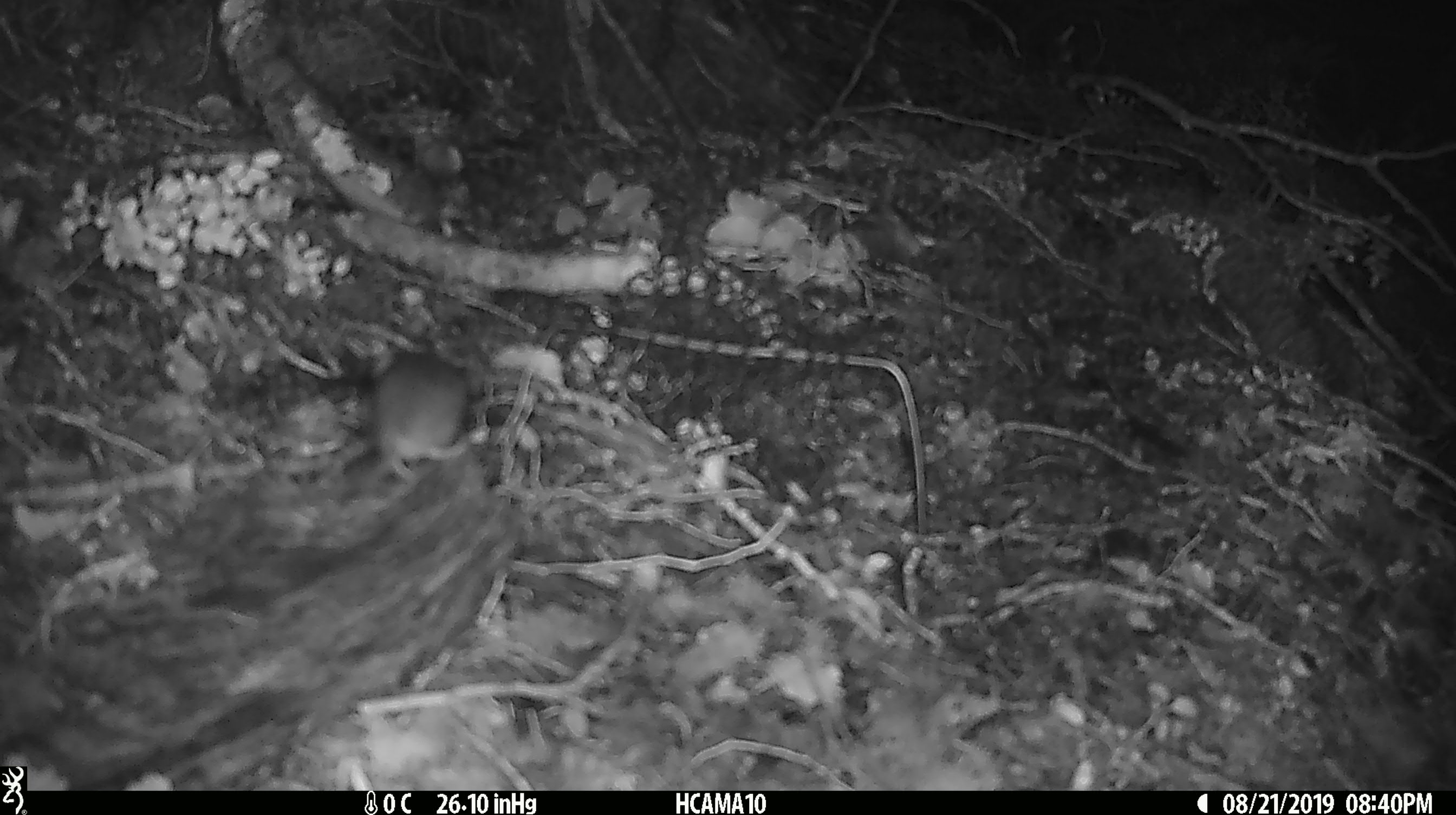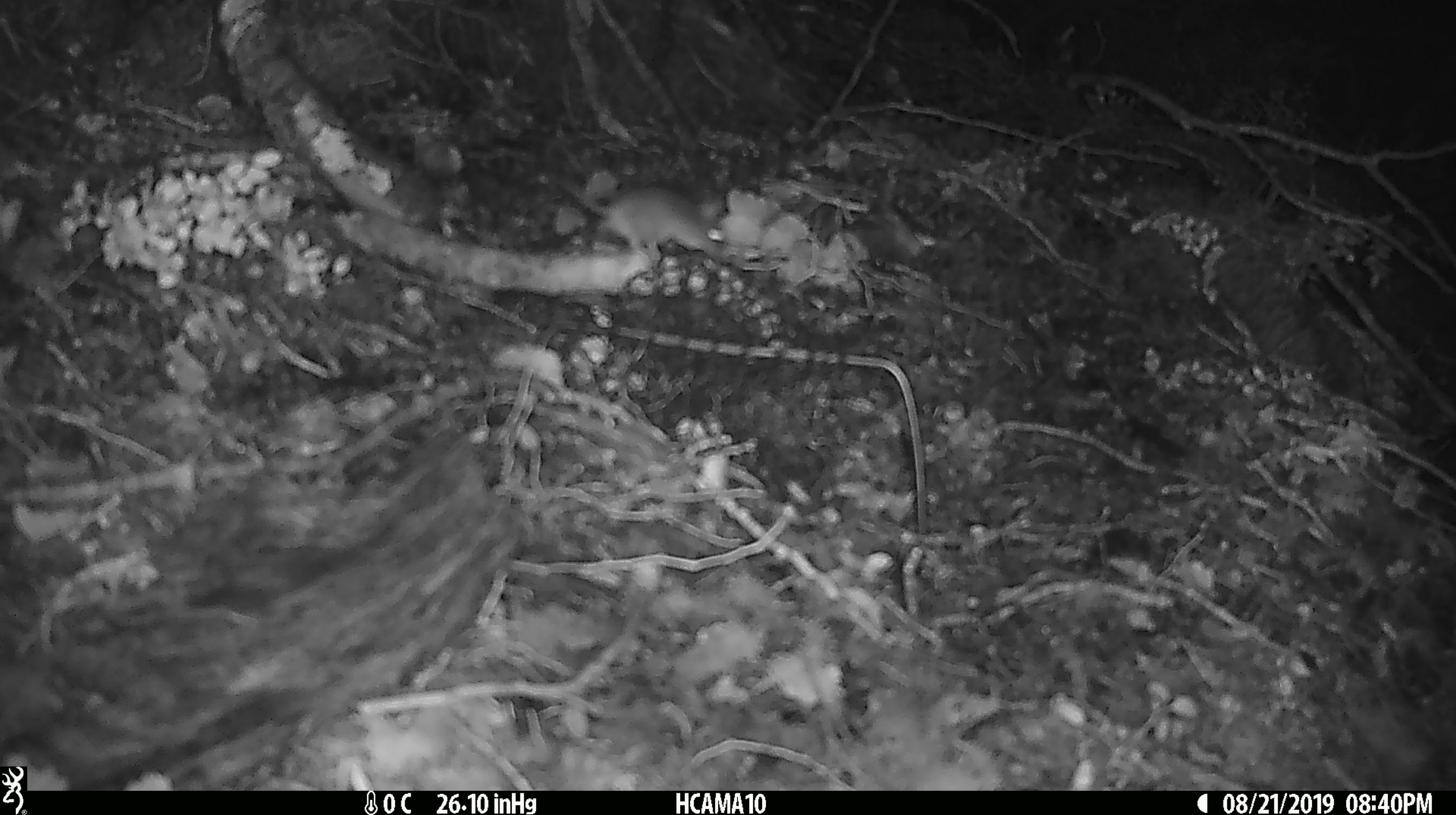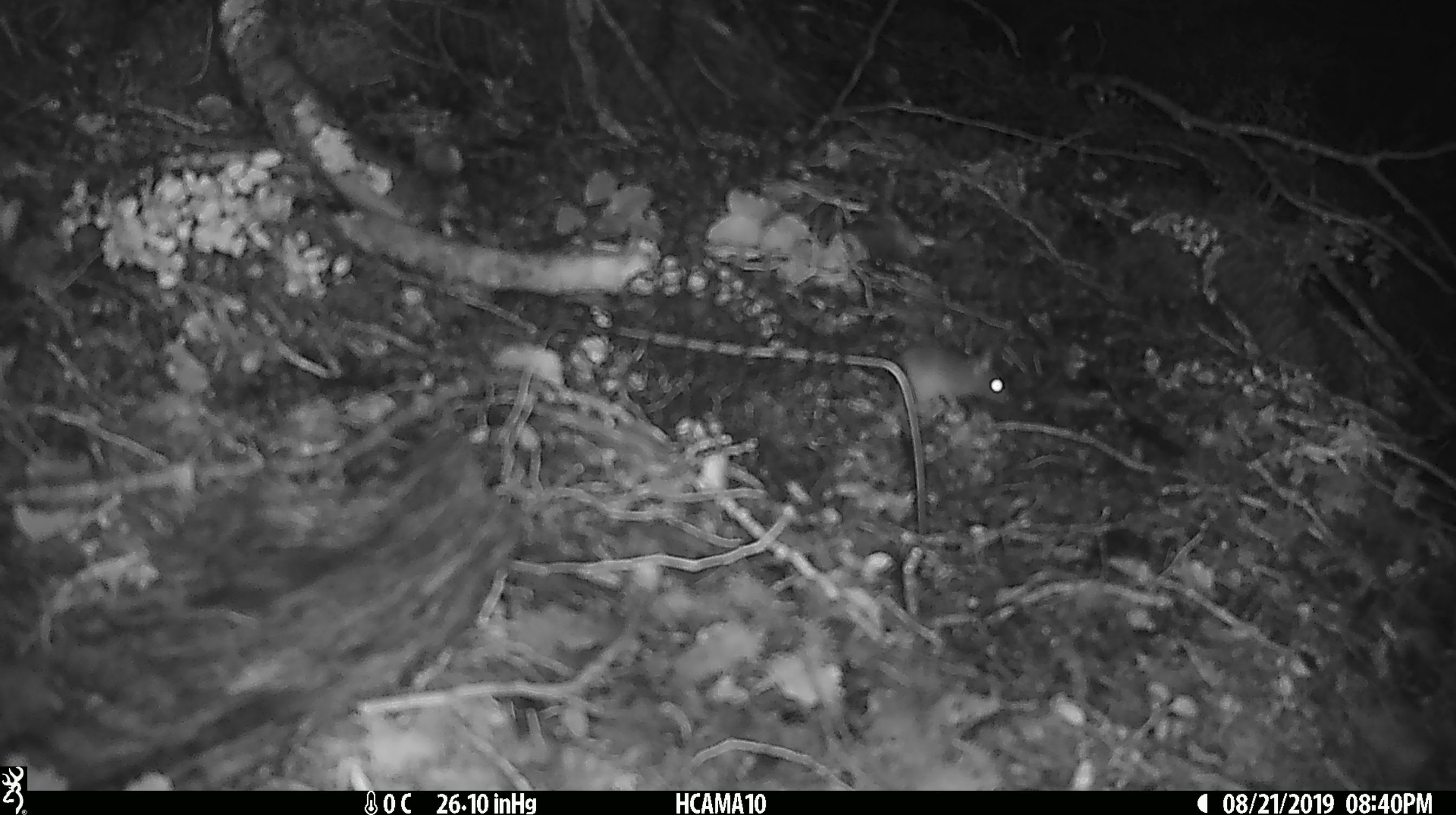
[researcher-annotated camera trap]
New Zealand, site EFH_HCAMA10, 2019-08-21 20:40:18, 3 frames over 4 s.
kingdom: Animalia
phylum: Chordata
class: Mammalia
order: Rodentia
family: Muridae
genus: Mus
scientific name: Mus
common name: mouse